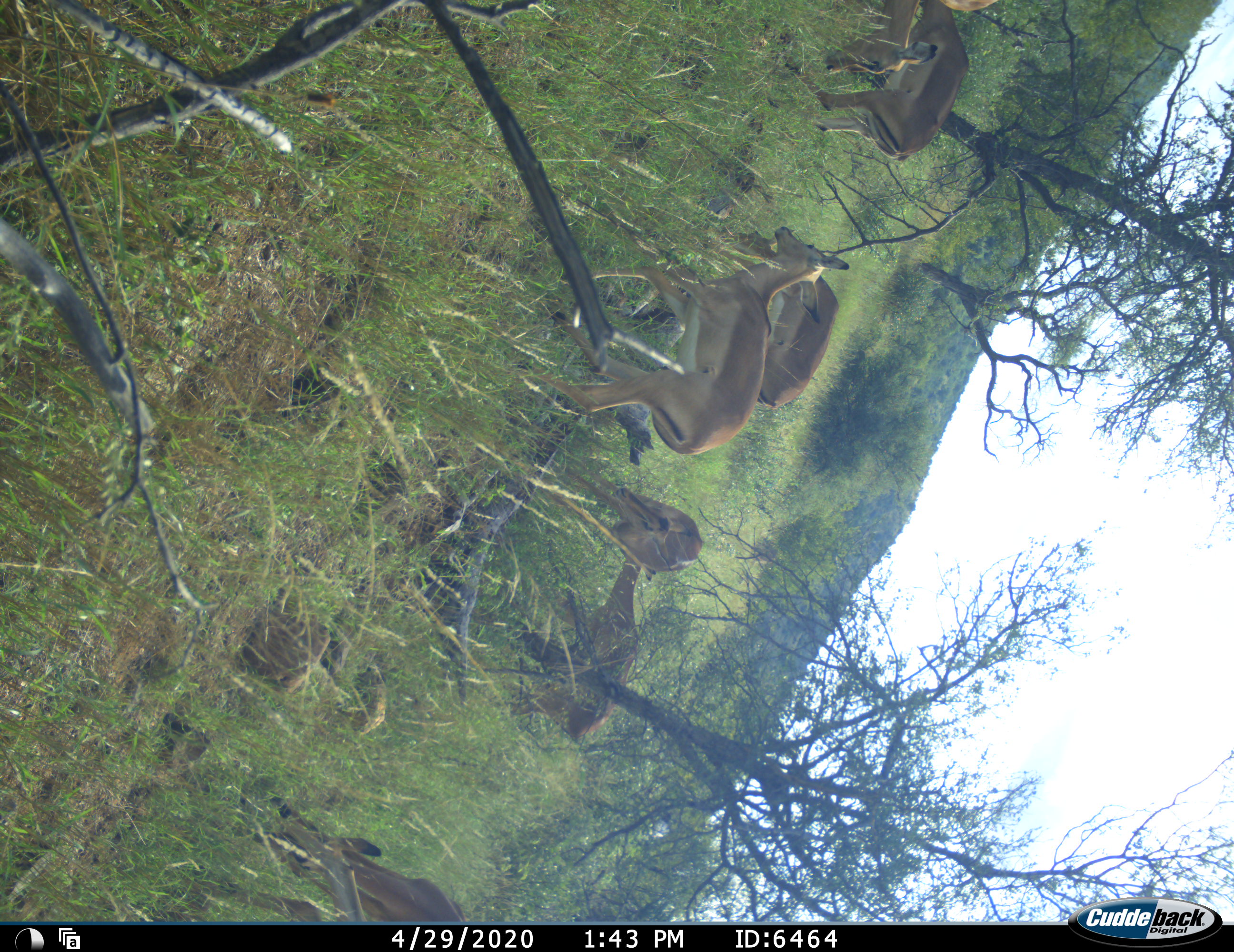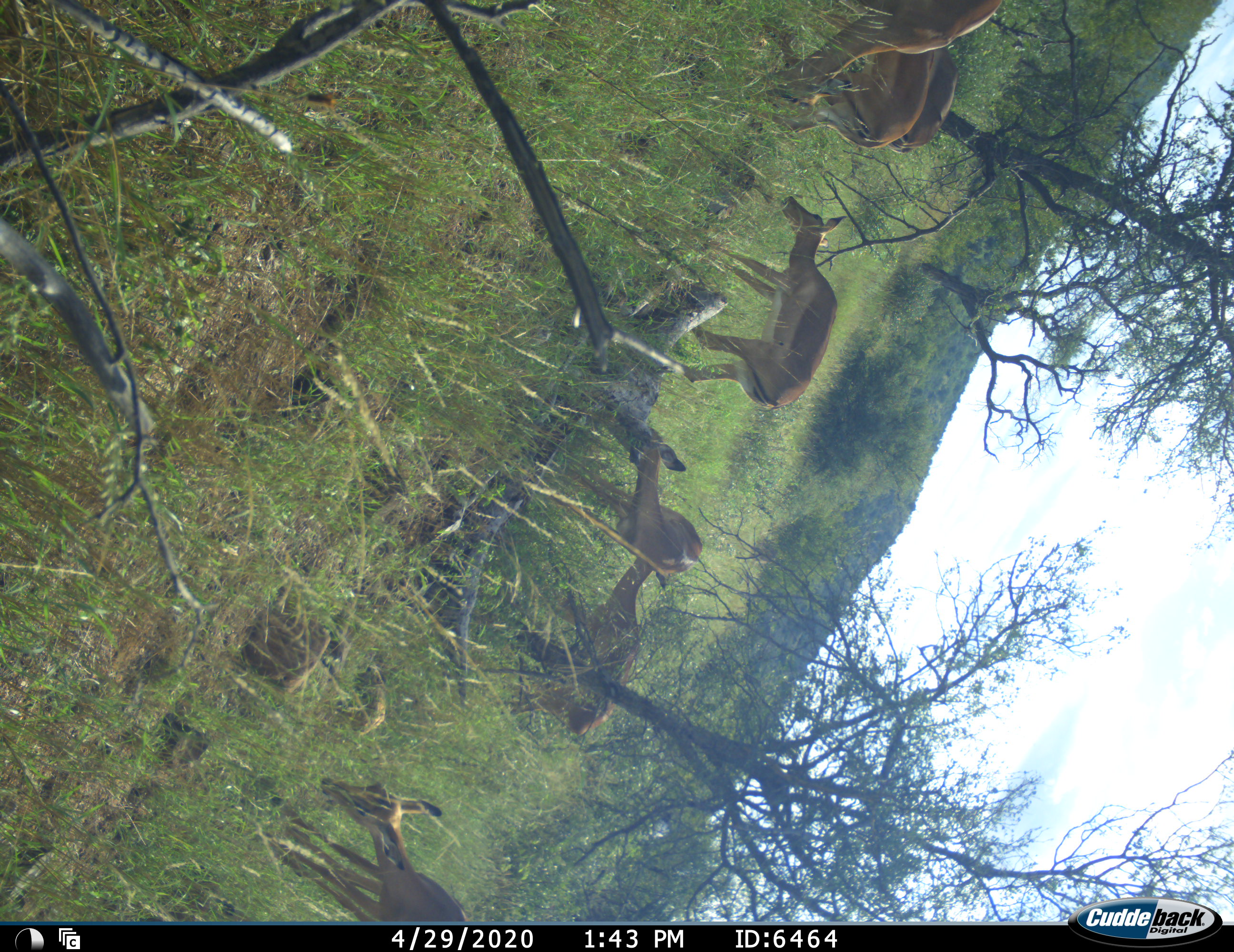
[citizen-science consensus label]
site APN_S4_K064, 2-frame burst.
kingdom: Animalia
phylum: Chordata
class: Mammalia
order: Artiodactyla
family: Bovidae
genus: Aepyceros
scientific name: Aepyceros melampus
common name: impala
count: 7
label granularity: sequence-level